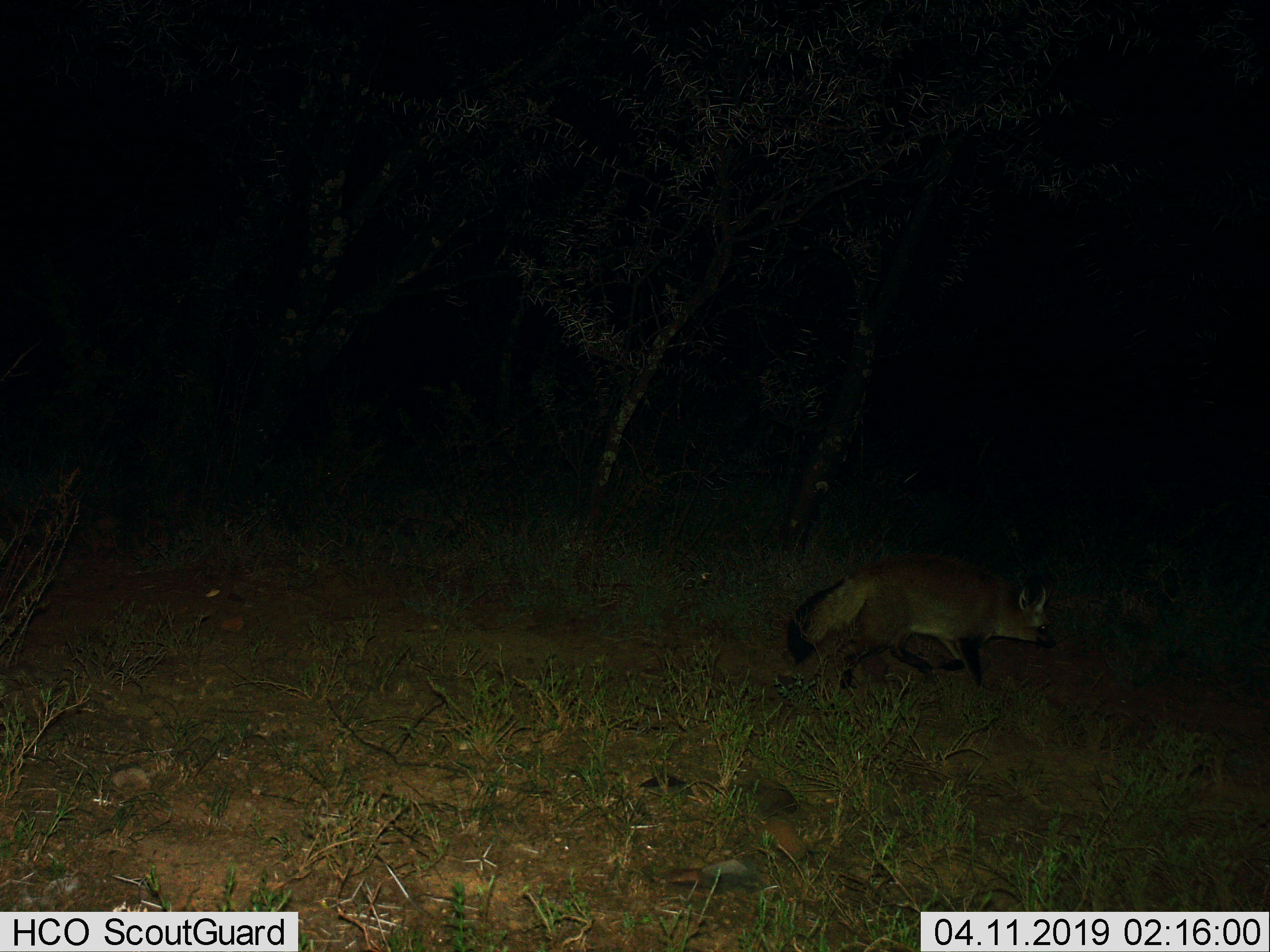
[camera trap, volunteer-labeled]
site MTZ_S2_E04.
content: unidentified animal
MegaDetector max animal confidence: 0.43